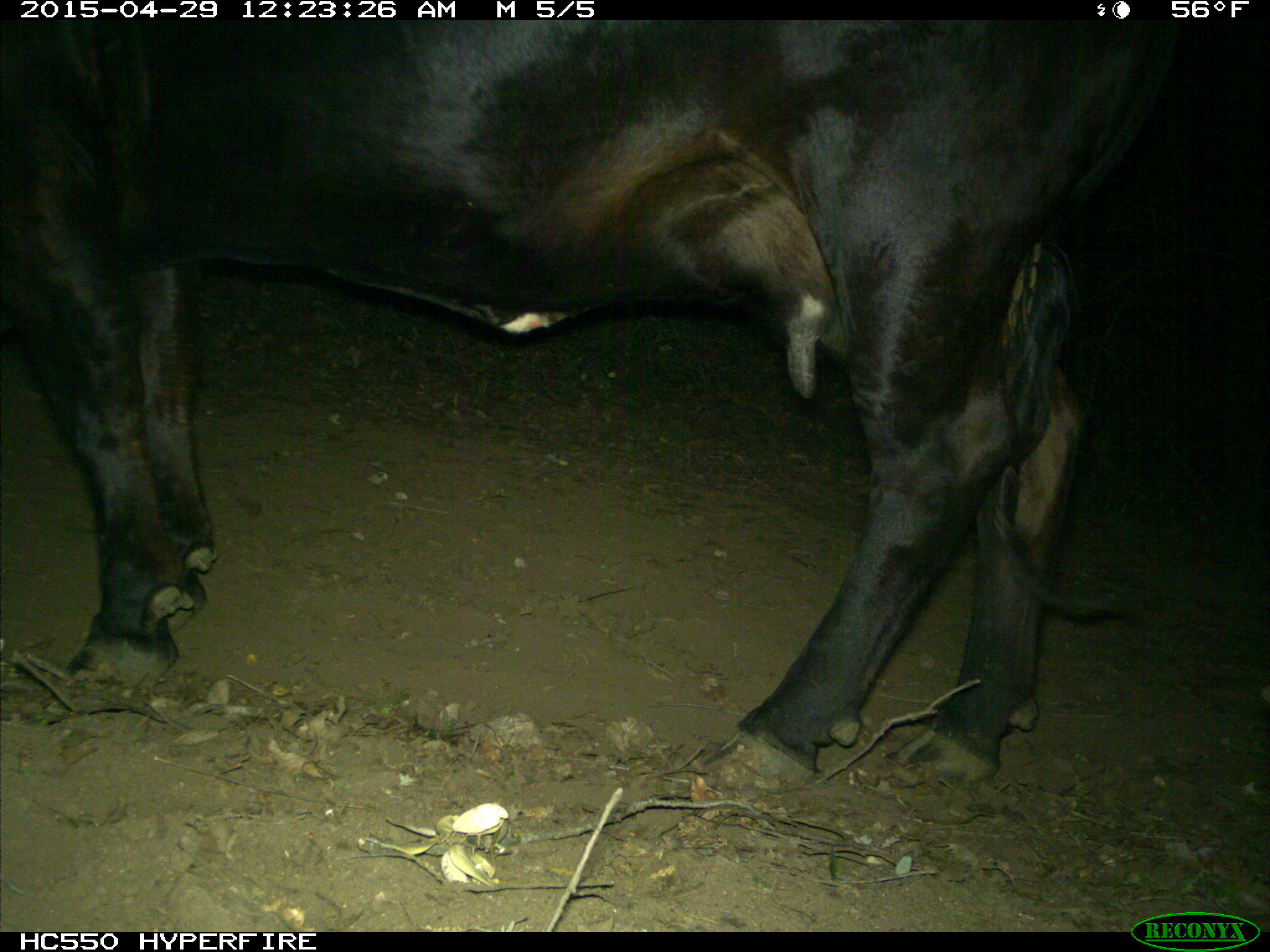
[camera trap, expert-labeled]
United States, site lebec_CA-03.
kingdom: Animalia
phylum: Chordata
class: Mammalia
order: Artiodactyla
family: Bovidae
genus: Bos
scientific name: Bos taurus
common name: domestic cow